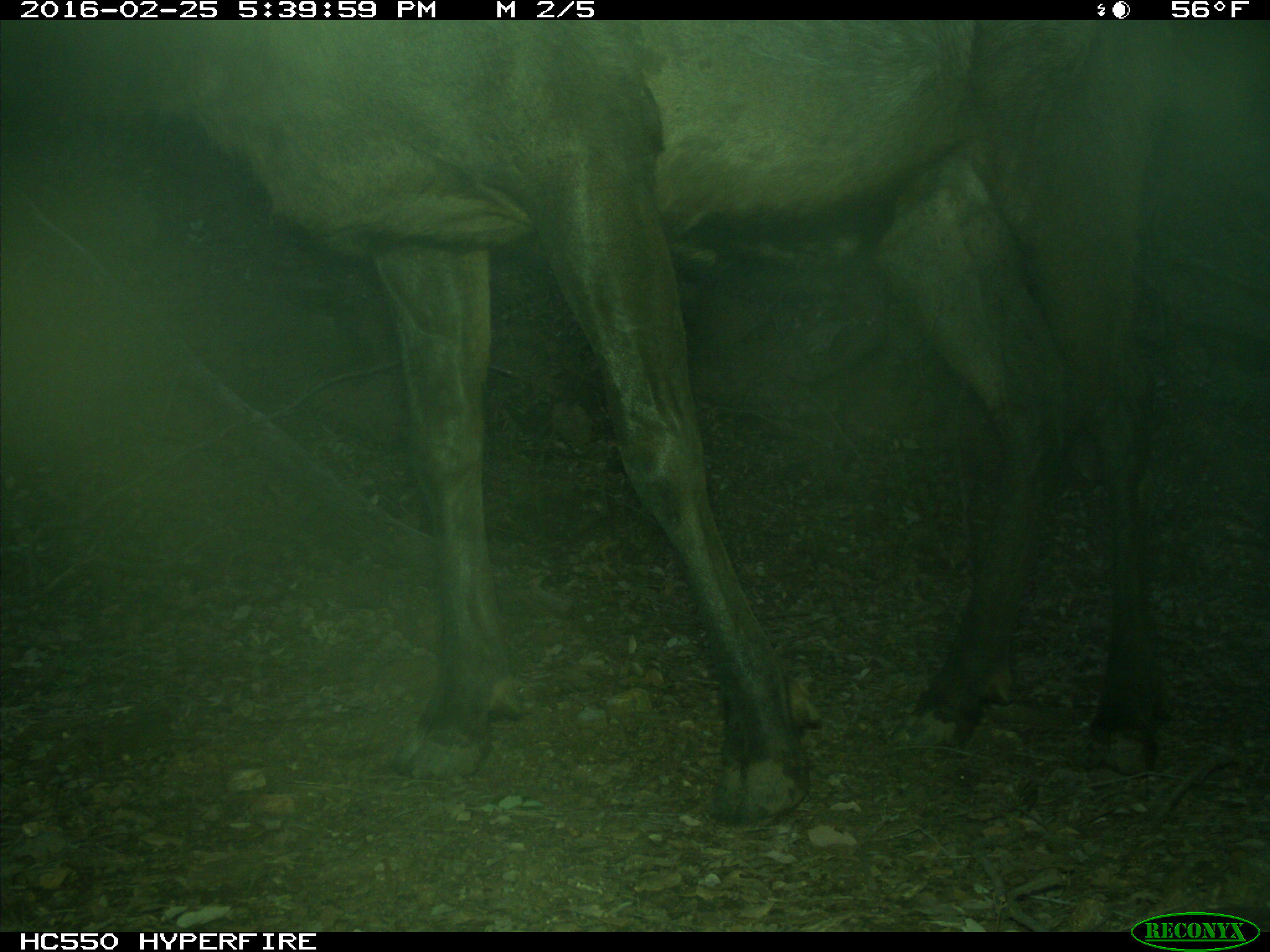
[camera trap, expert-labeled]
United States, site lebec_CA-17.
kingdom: Animalia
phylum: Chordata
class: Mammalia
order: Artiodactyla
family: Cervidae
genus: Cervus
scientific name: Cervus canadensis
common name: elk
Cervus canadensis (elk).